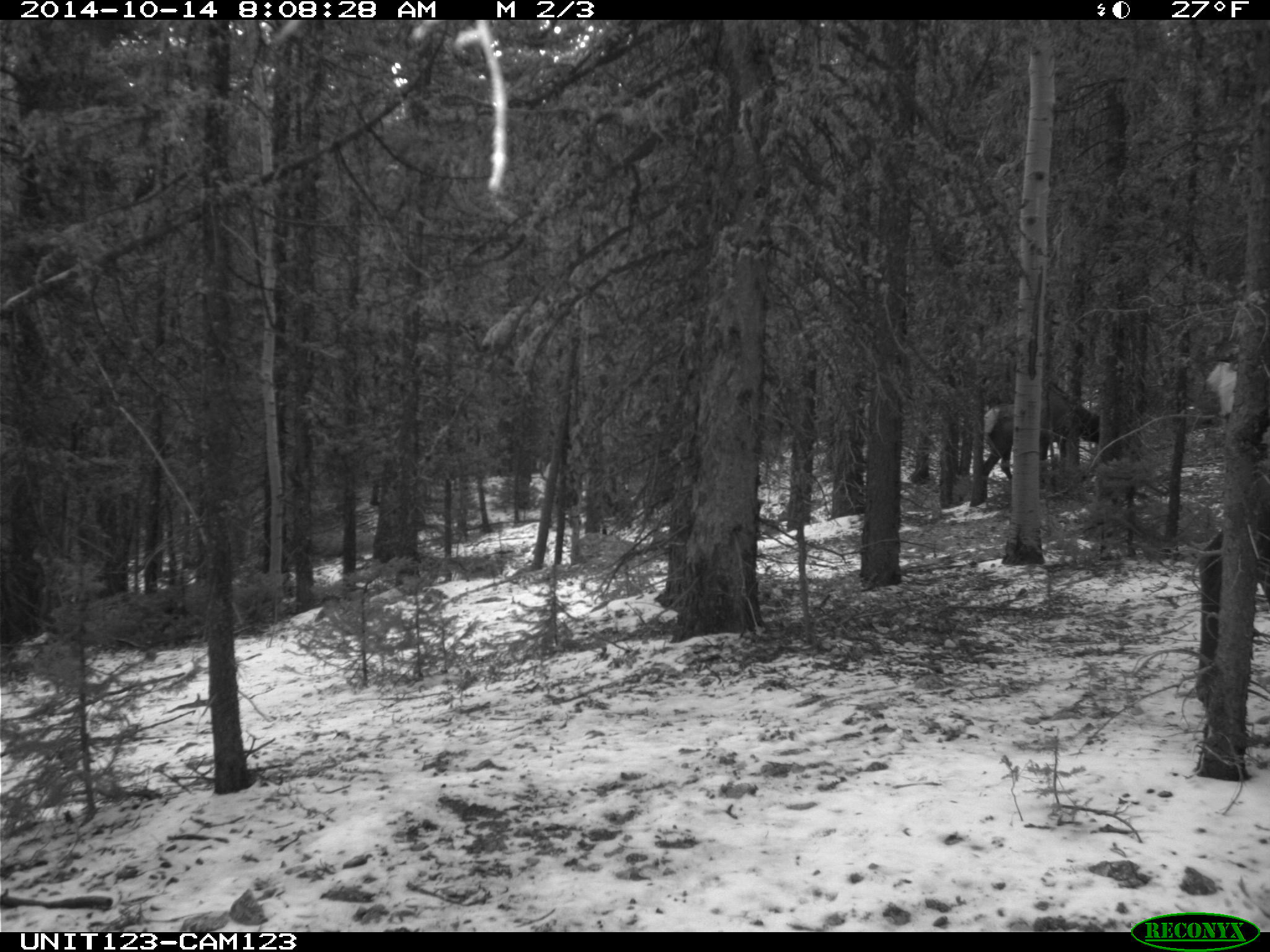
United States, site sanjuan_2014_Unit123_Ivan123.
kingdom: Animalia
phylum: Chordata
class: Mammalia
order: Artiodactyla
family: Cervidae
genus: Cervus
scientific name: Cervus elaphus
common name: red deer